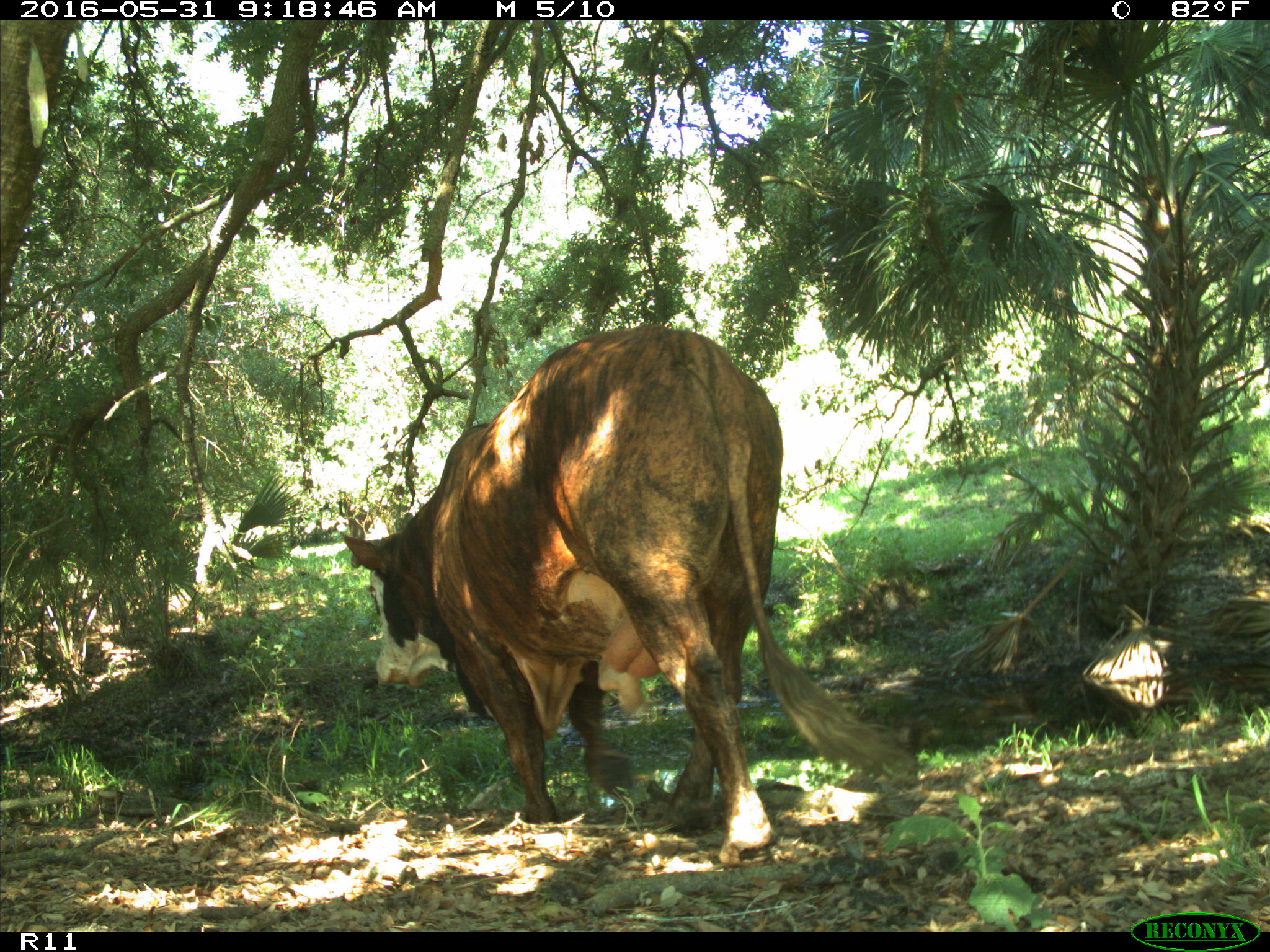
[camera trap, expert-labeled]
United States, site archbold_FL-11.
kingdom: Animalia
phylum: Chordata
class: Mammalia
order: Artiodactyla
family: Bovidae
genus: Bos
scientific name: Bos taurus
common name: domestic cow